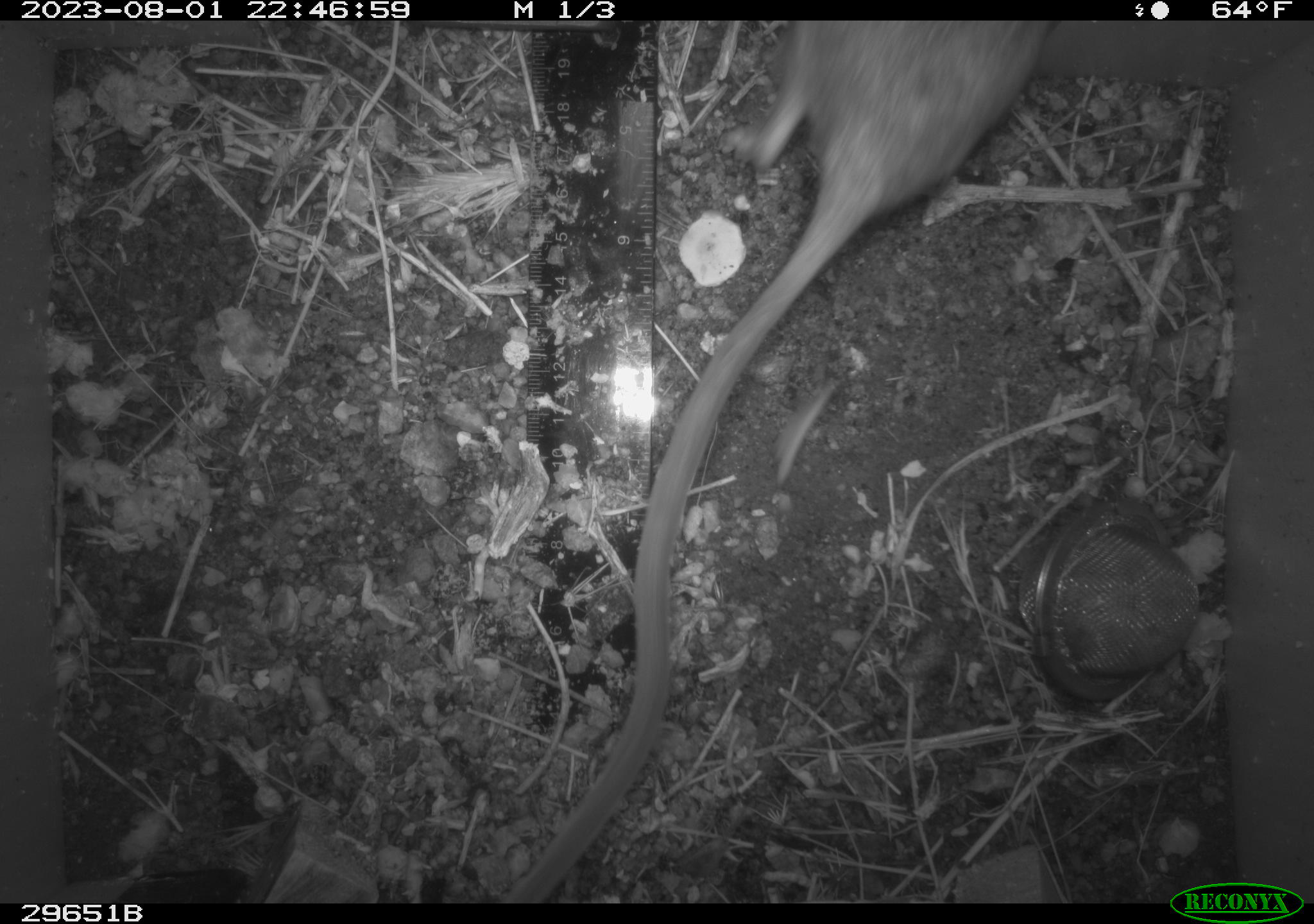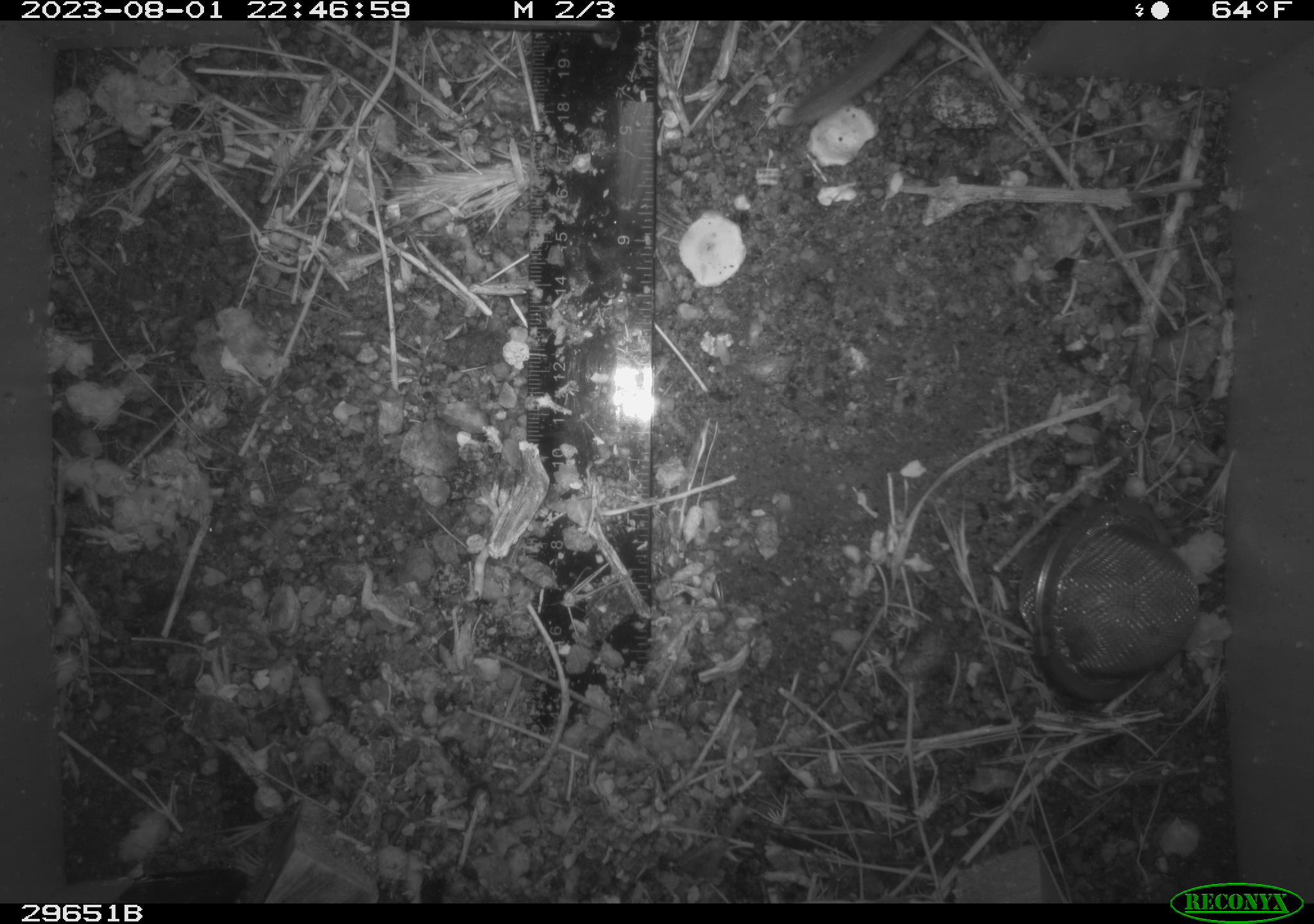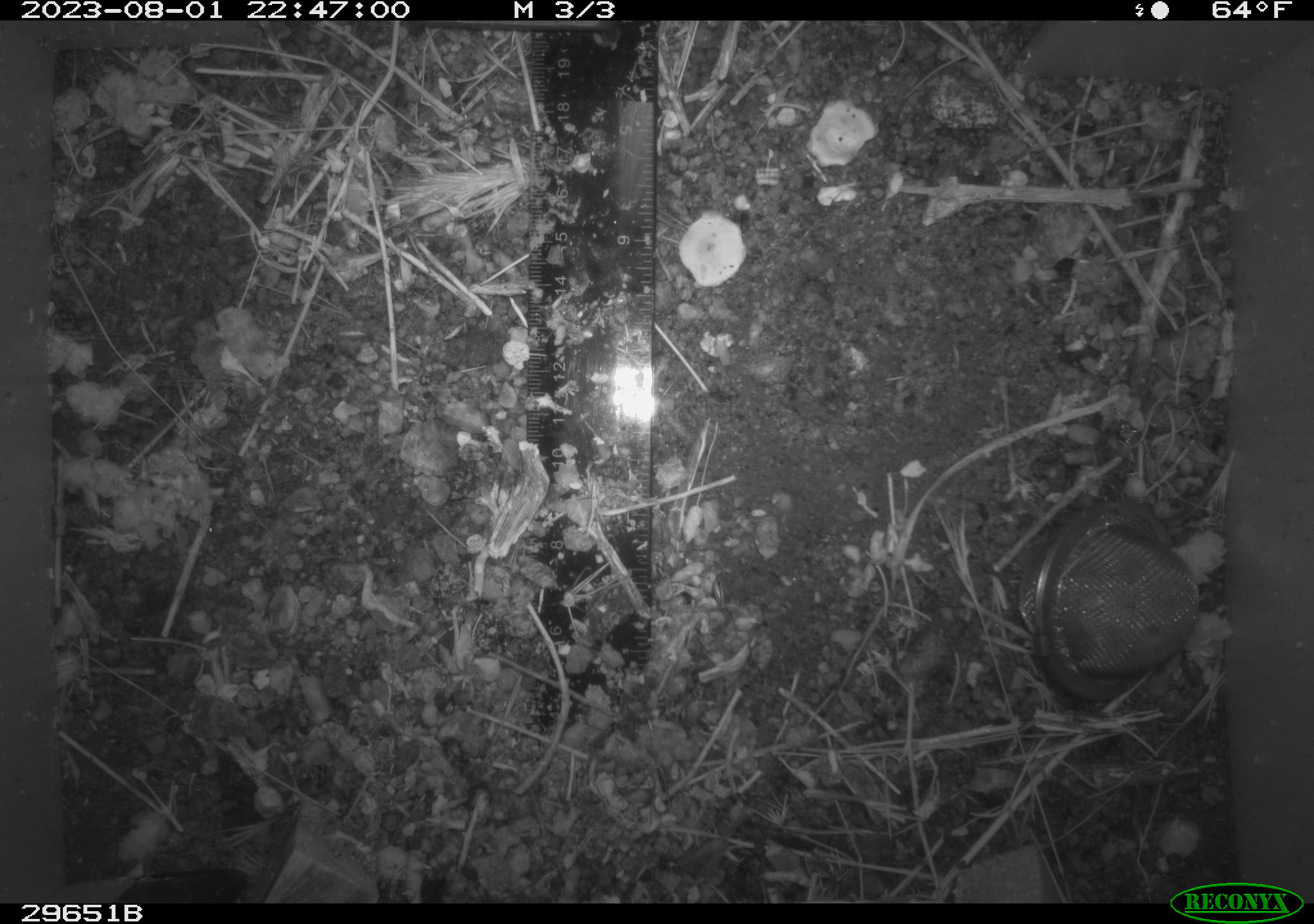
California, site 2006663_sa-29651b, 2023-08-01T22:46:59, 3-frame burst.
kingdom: Animalia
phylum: Chordata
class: Mammalia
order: Rodentia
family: Cricetidae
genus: Neotoma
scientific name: Neotoma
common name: pack rat or woodrat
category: neotoma species